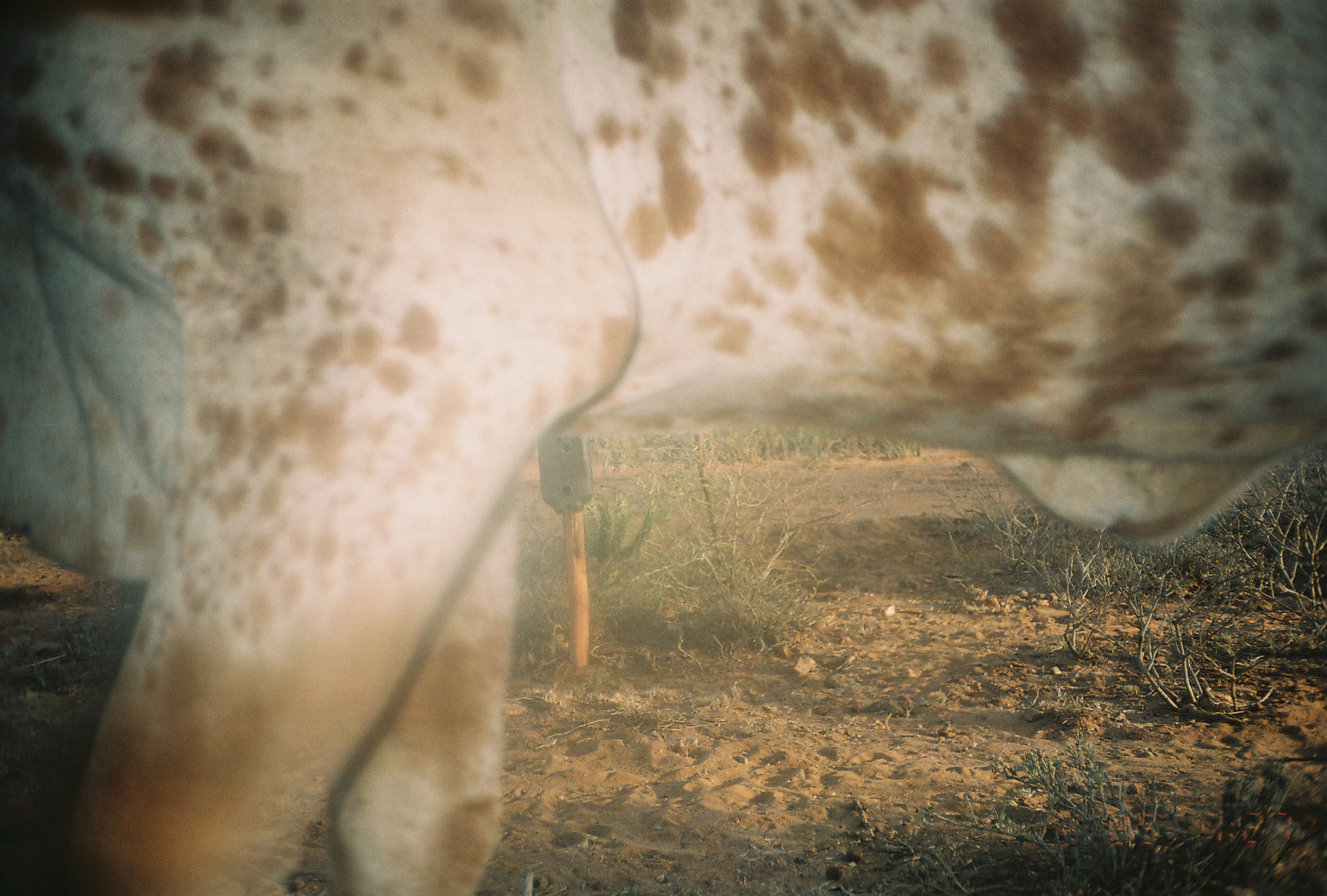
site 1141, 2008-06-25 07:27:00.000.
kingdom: Animalia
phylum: Chordata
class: Mammalia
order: Artiodactyla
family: Bovidae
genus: Bos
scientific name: Bos taurus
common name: domestic cattle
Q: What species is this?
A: Bos taurus (domestic cattle).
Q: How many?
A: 1.